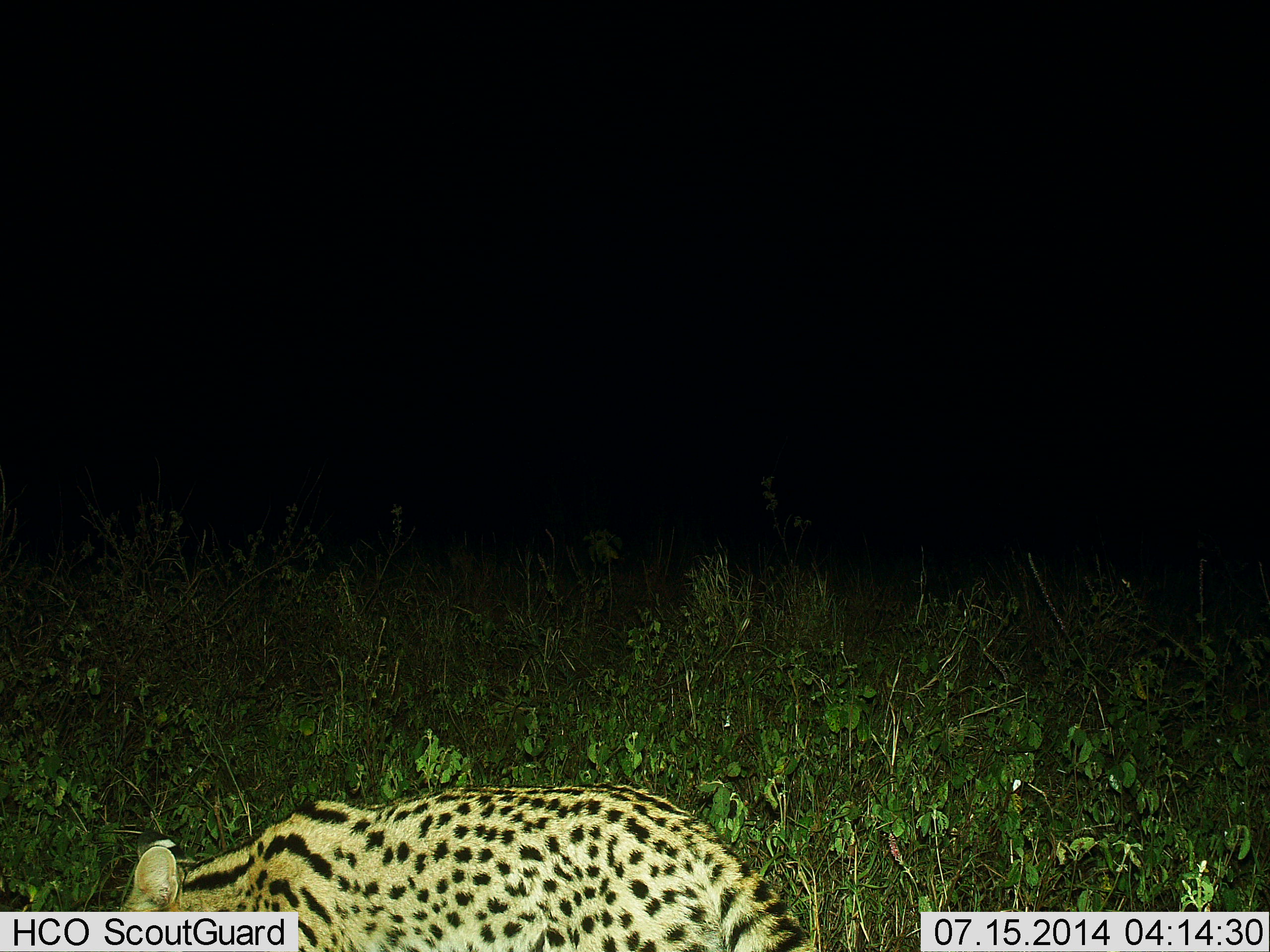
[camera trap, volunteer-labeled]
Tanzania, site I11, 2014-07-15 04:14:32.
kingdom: Animalia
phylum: Chordata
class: Mammalia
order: Carnivora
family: Felidae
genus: Leptailurus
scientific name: Leptailurus serval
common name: serval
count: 1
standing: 50%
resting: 0%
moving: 50%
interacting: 0%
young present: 0%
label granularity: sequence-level